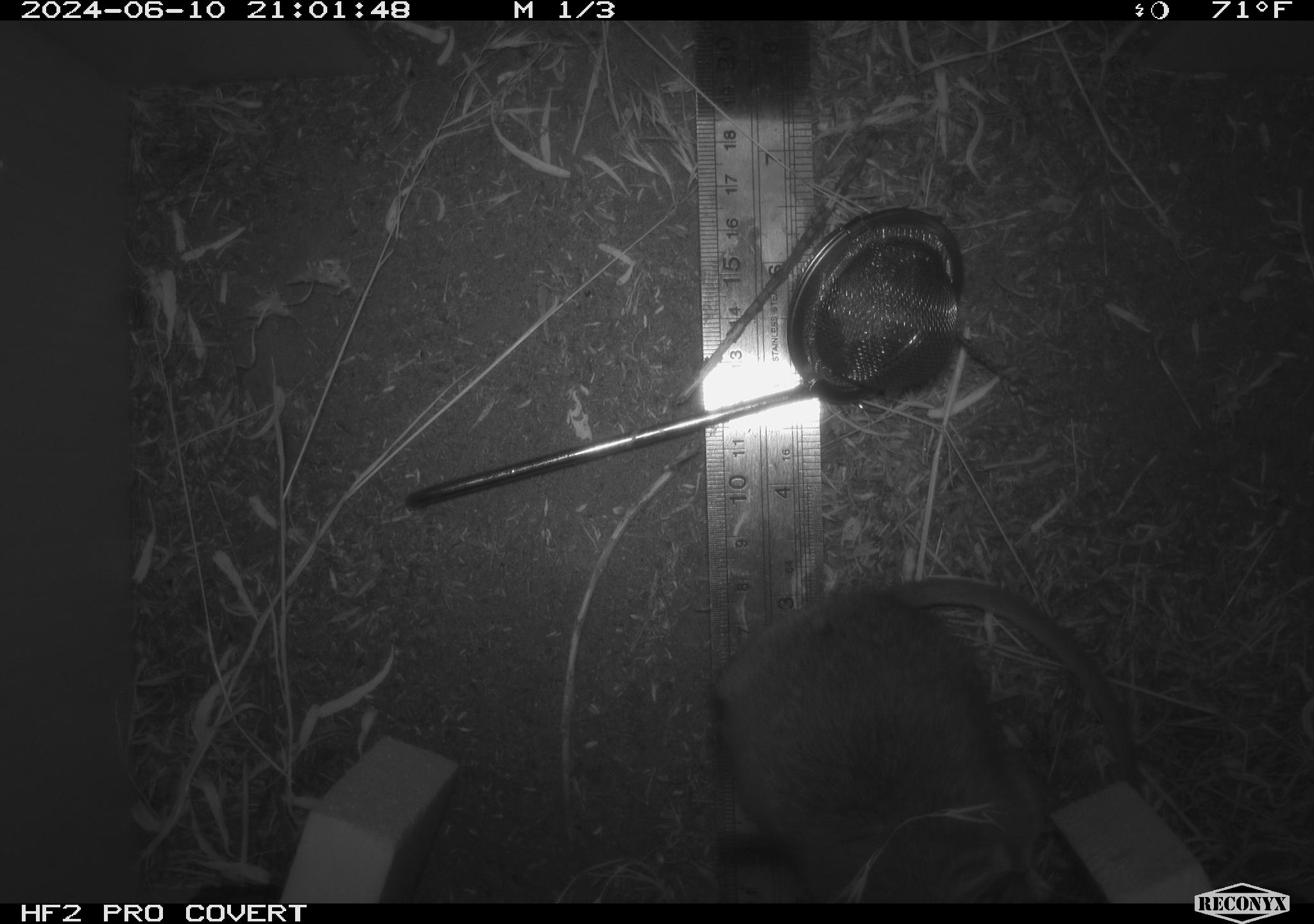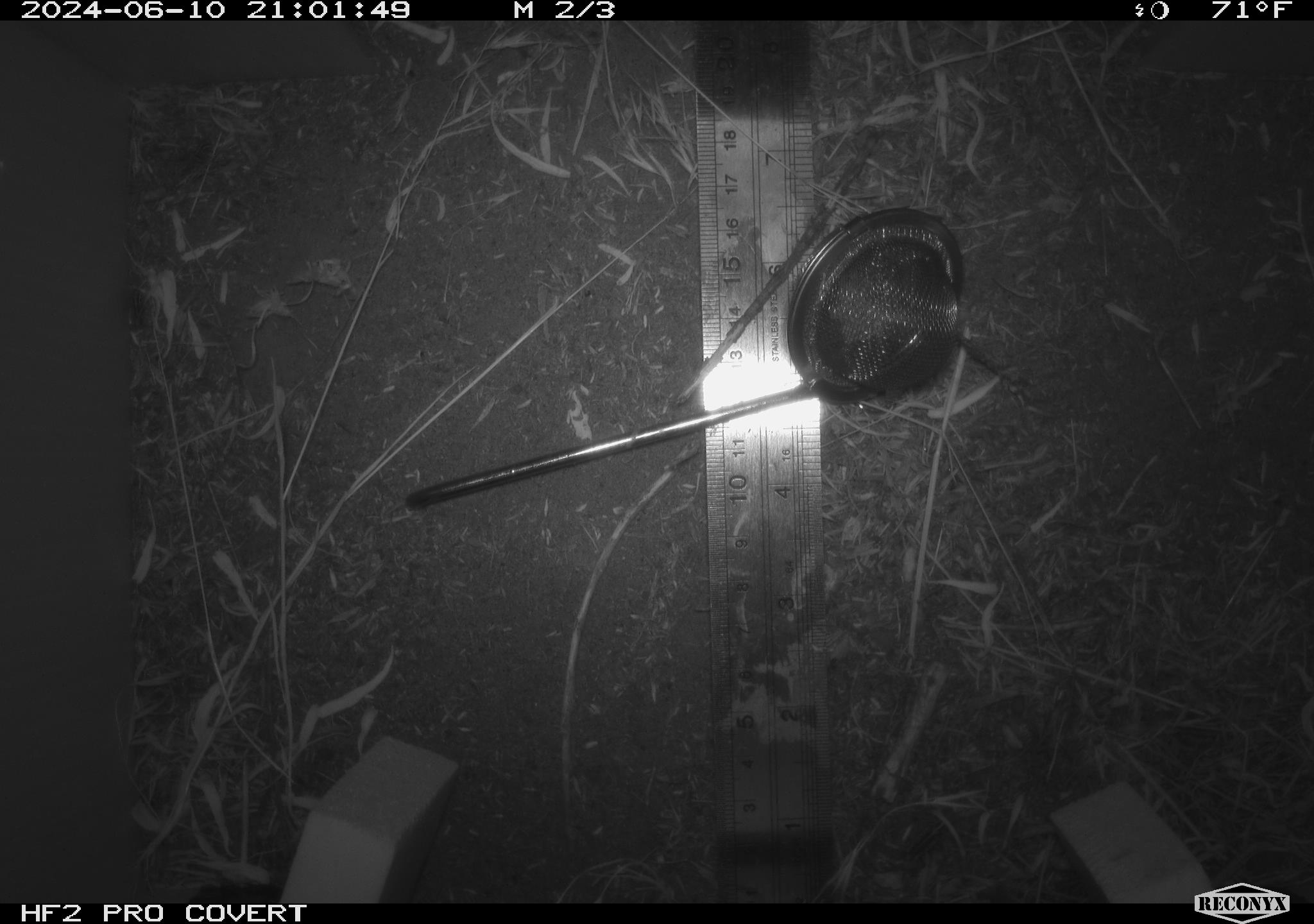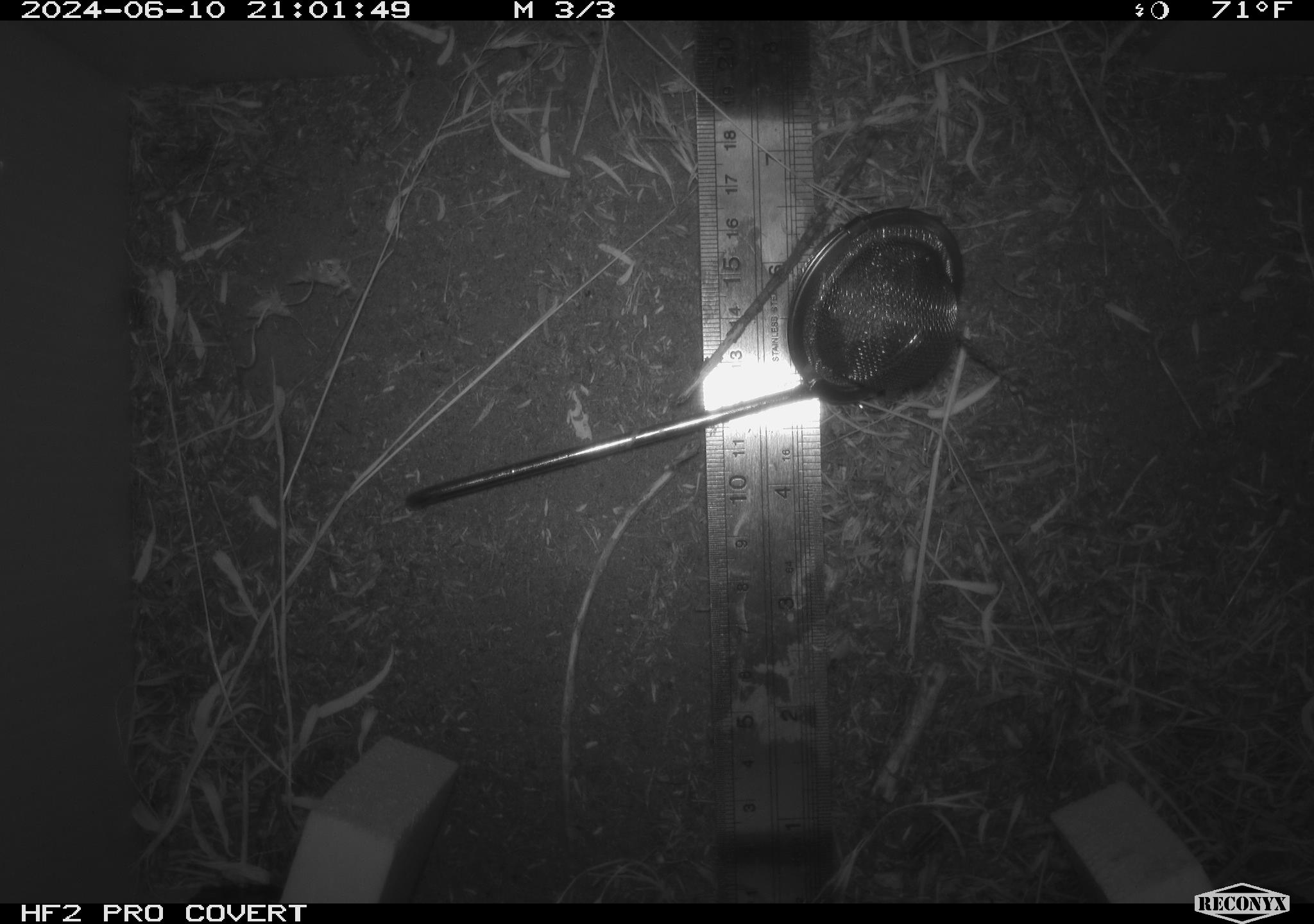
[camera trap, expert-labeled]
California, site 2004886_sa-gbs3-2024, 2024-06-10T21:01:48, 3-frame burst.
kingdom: Animalia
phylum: Chordata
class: Mammalia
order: Rodentia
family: Cricetidae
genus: Neotoma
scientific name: Neotoma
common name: pack rat or woodrat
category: neotoma species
Neotoma species (pack rat or woodrat) (Neotoma).